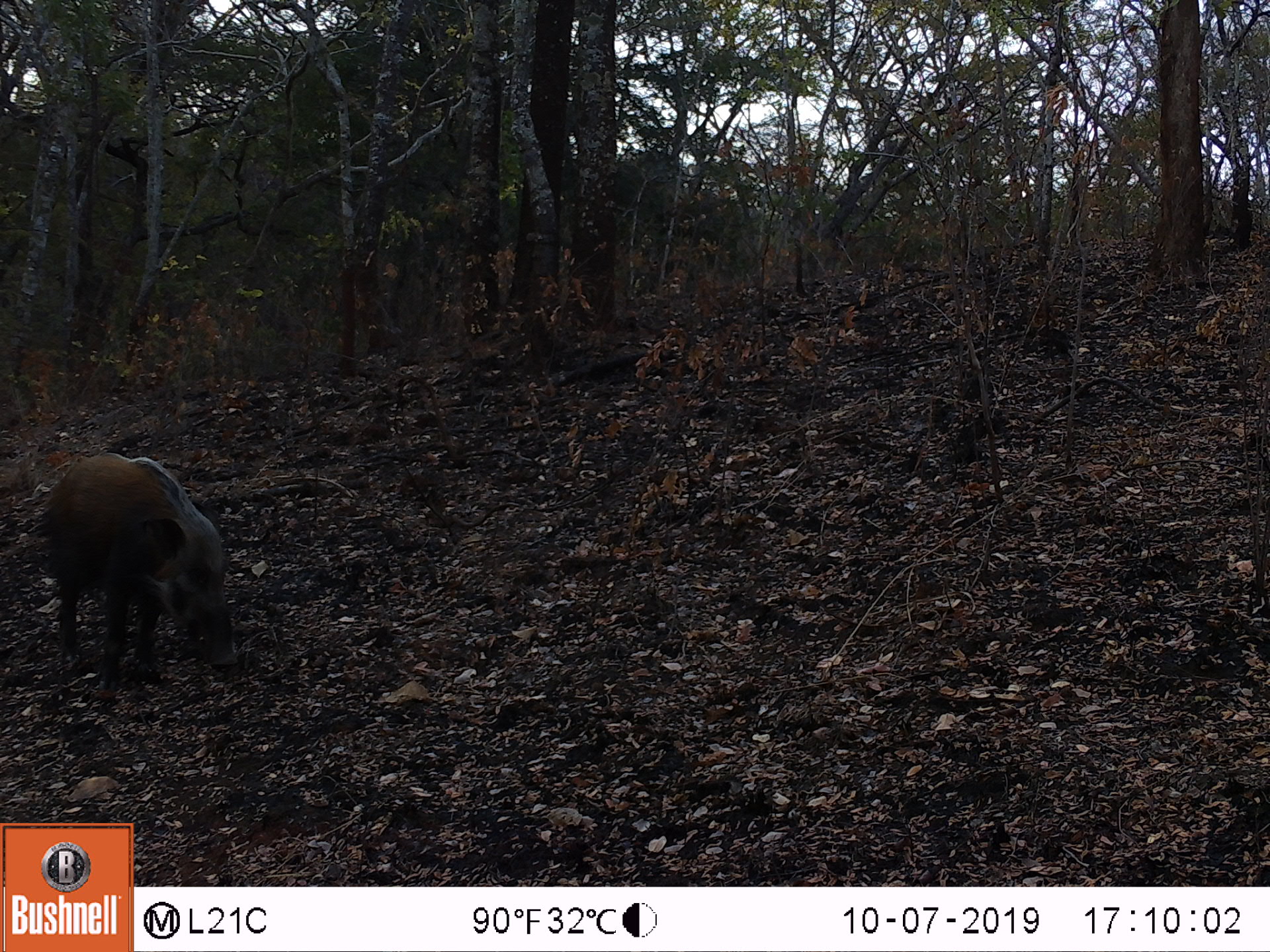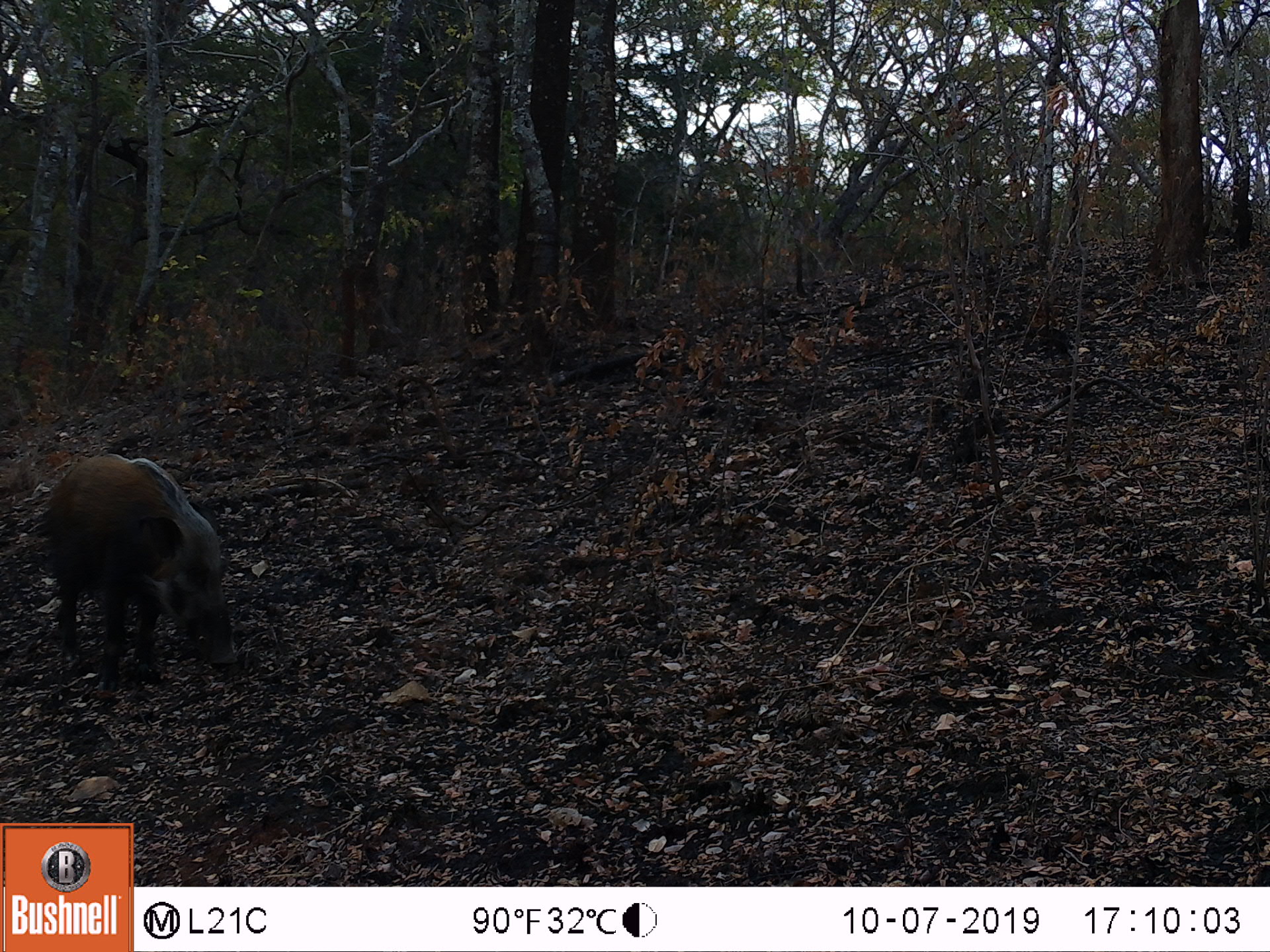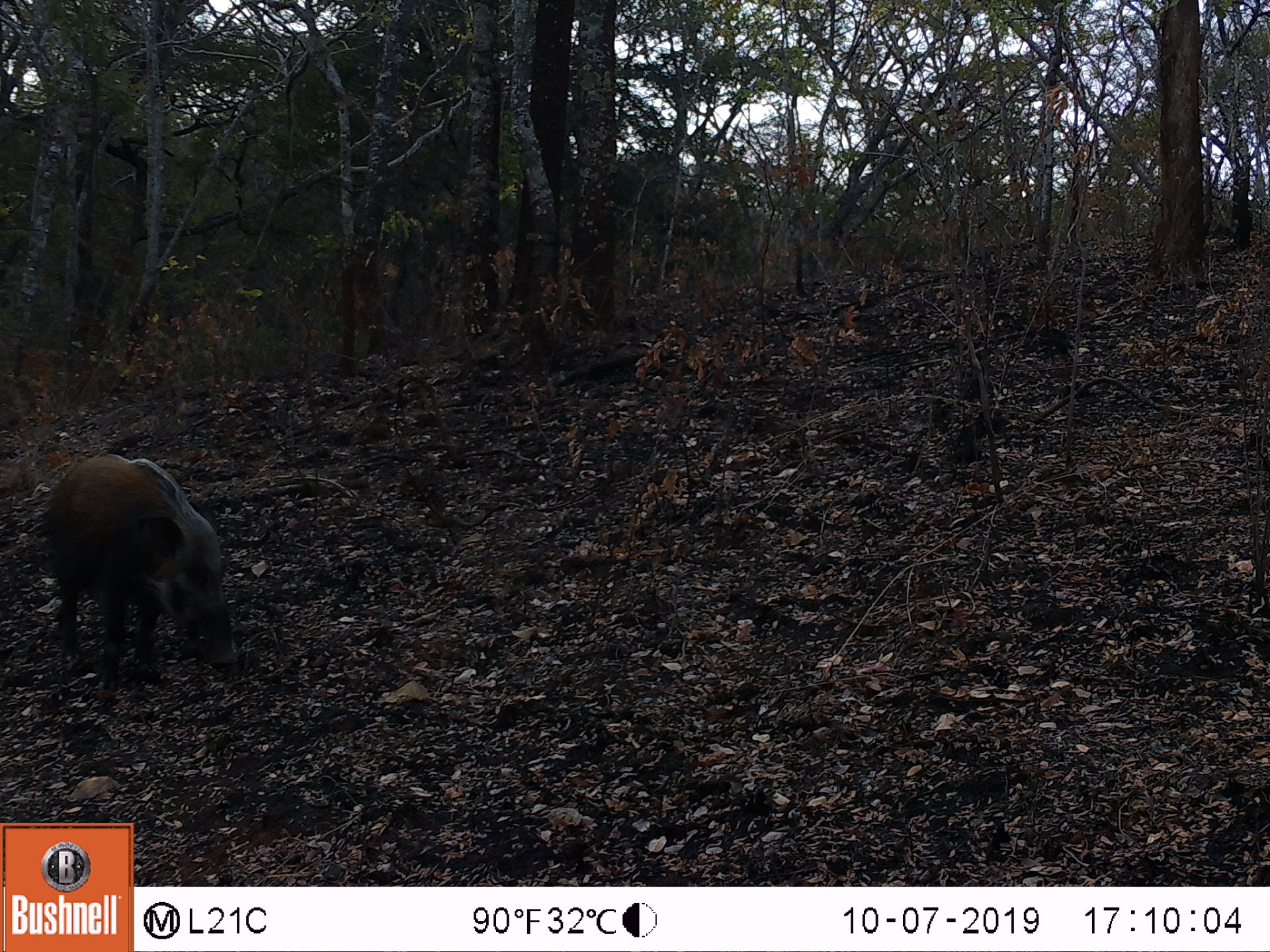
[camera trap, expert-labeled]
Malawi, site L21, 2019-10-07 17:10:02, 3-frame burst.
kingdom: Animalia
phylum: Chordata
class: Mammalia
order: Artiodactyla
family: Suidae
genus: Potamochoerus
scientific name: Potamochoerus larvatus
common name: bushpig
Bushpig (Potamochoerus larvatus), count 1.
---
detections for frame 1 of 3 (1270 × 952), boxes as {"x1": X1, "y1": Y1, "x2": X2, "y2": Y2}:
bushpig: {"x1": 45, "y1": 444, "x2": 245, "y2": 712}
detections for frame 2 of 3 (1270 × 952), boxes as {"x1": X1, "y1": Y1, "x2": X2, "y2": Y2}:
bushpig: {"x1": 40, "y1": 445, "x2": 246, "y2": 708}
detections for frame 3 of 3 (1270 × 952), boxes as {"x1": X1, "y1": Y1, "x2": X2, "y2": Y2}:
bushpig: {"x1": 40, "y1": 441, "x2": 248, "y2": 707}